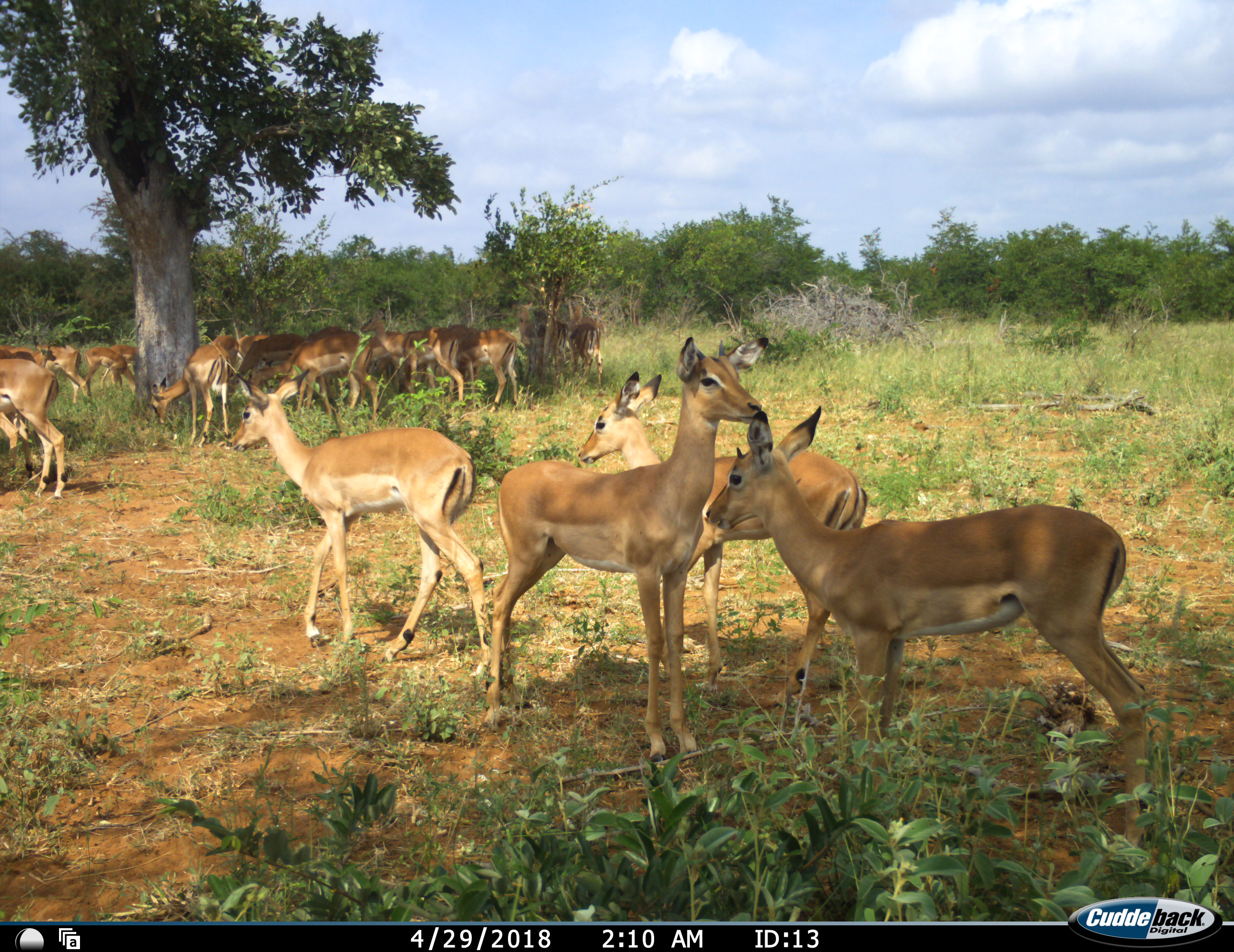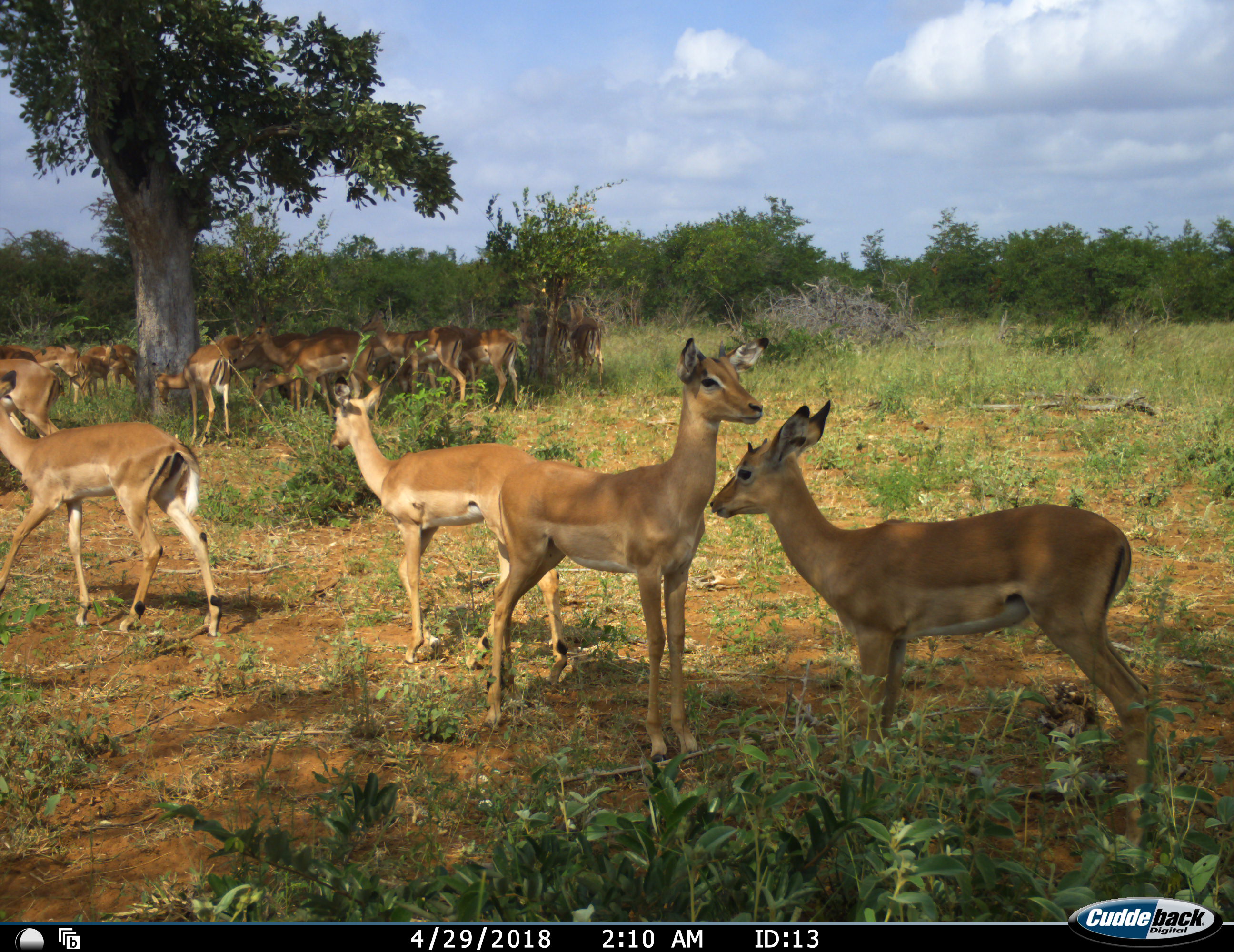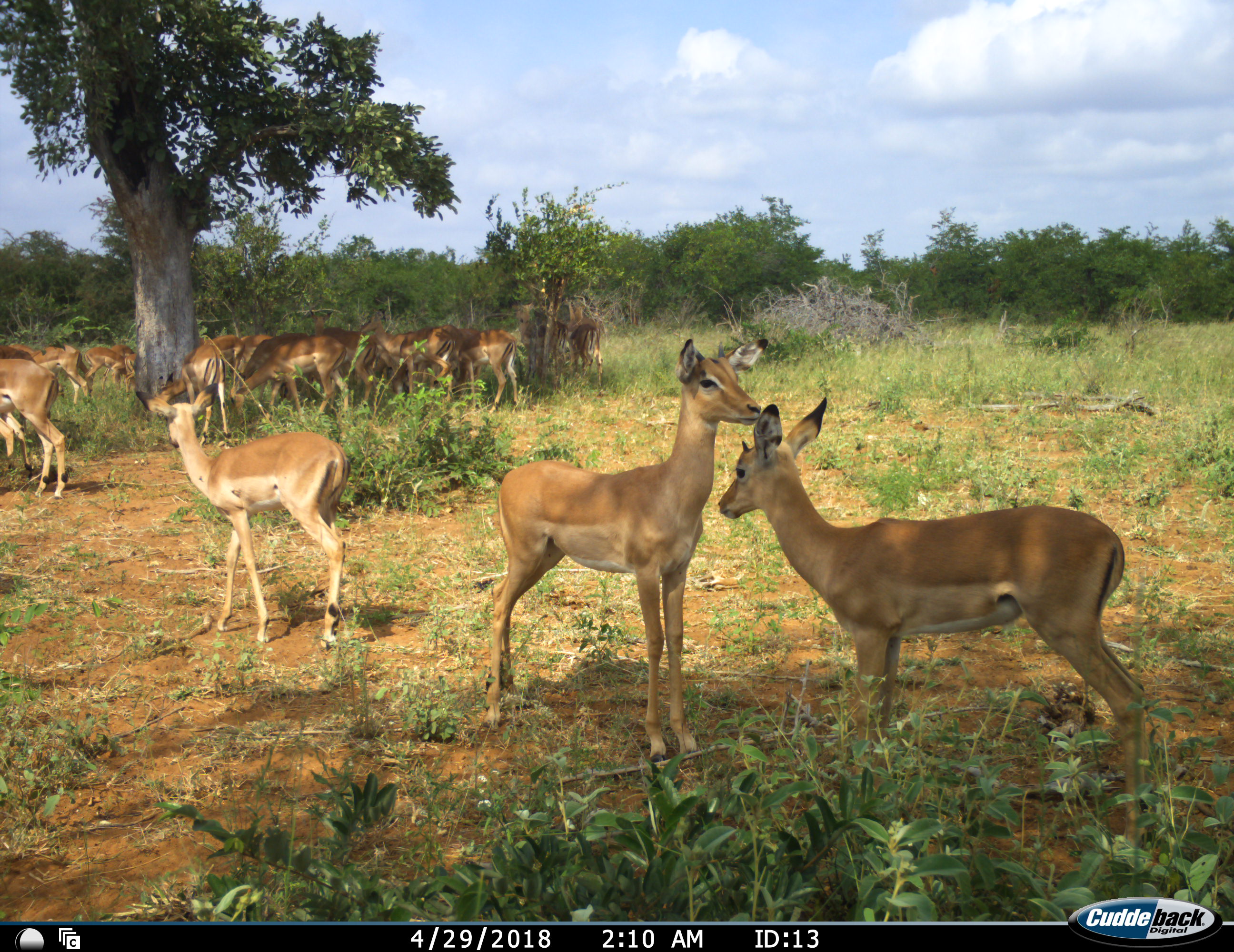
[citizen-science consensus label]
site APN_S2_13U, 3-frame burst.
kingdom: Animalia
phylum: Chordata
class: Mammalia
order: Artiodactyla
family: Bovidae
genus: Aepyceros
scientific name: Aepyceros melampus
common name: impala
Impala (Aepyceros melampus), count 11-50. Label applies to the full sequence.